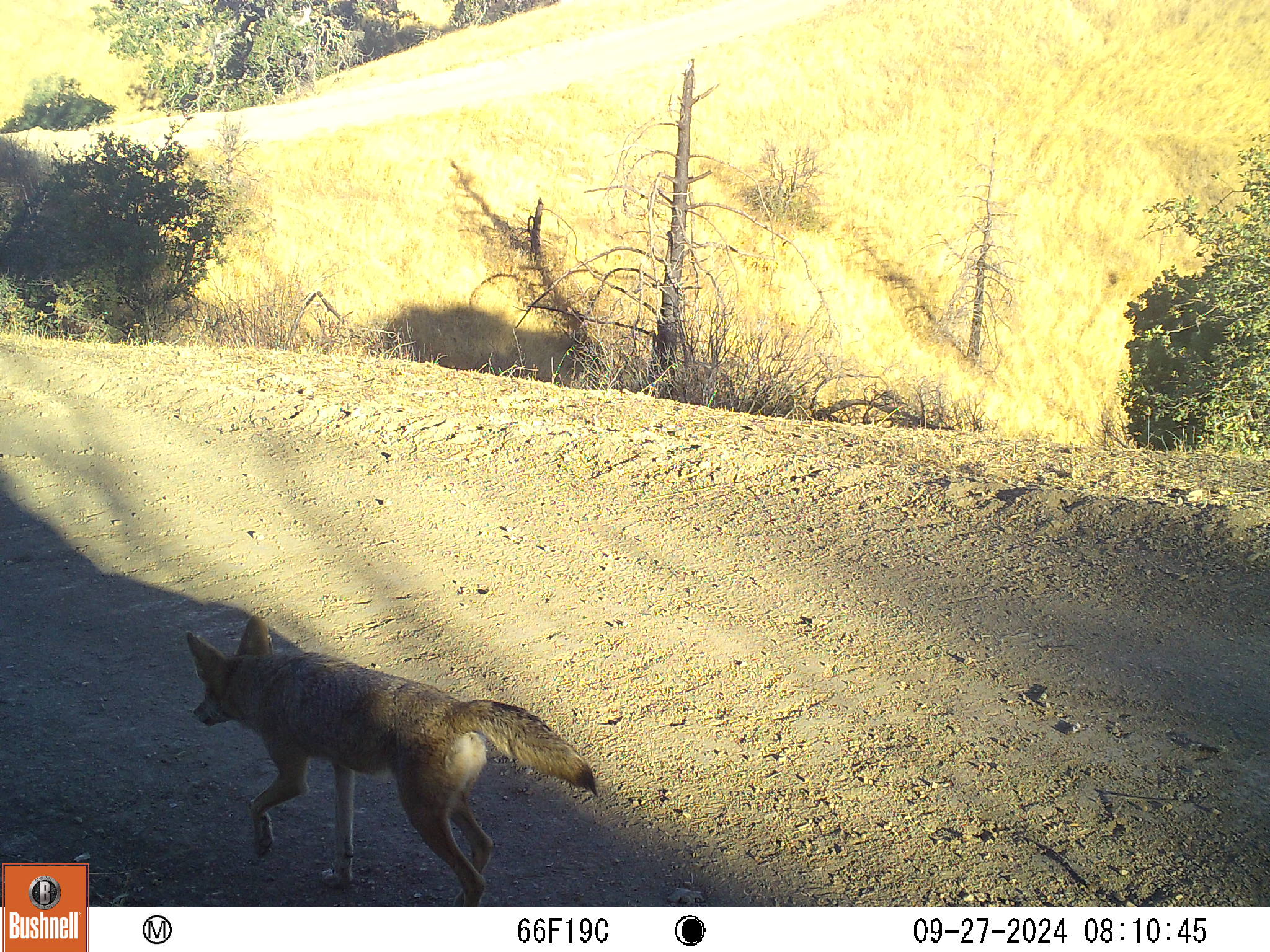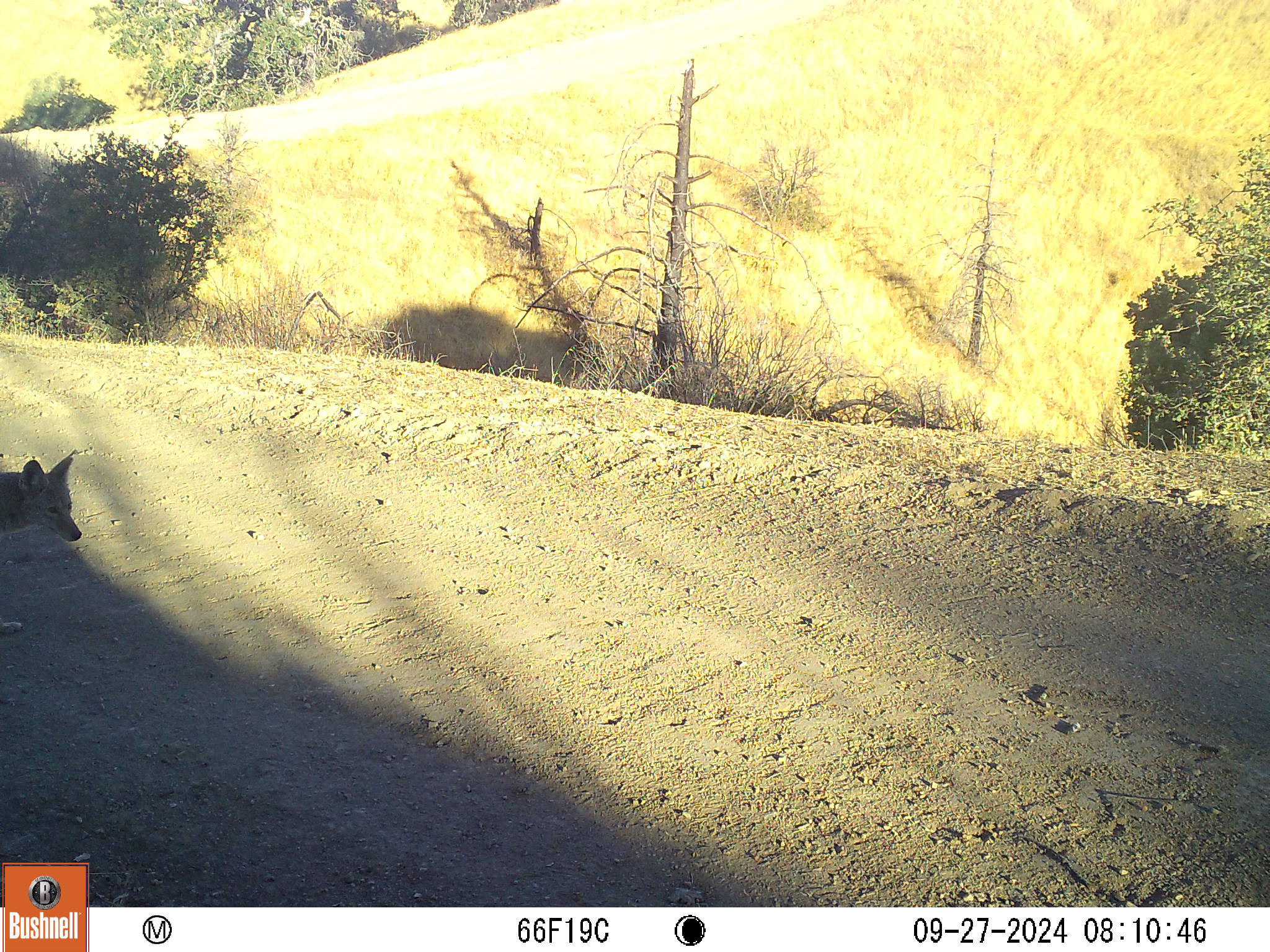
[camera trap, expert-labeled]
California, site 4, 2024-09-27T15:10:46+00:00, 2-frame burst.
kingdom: Animalia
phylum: Chordata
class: Mammalia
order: Carnivora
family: Canidae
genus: Canis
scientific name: Canis latrans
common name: coyote